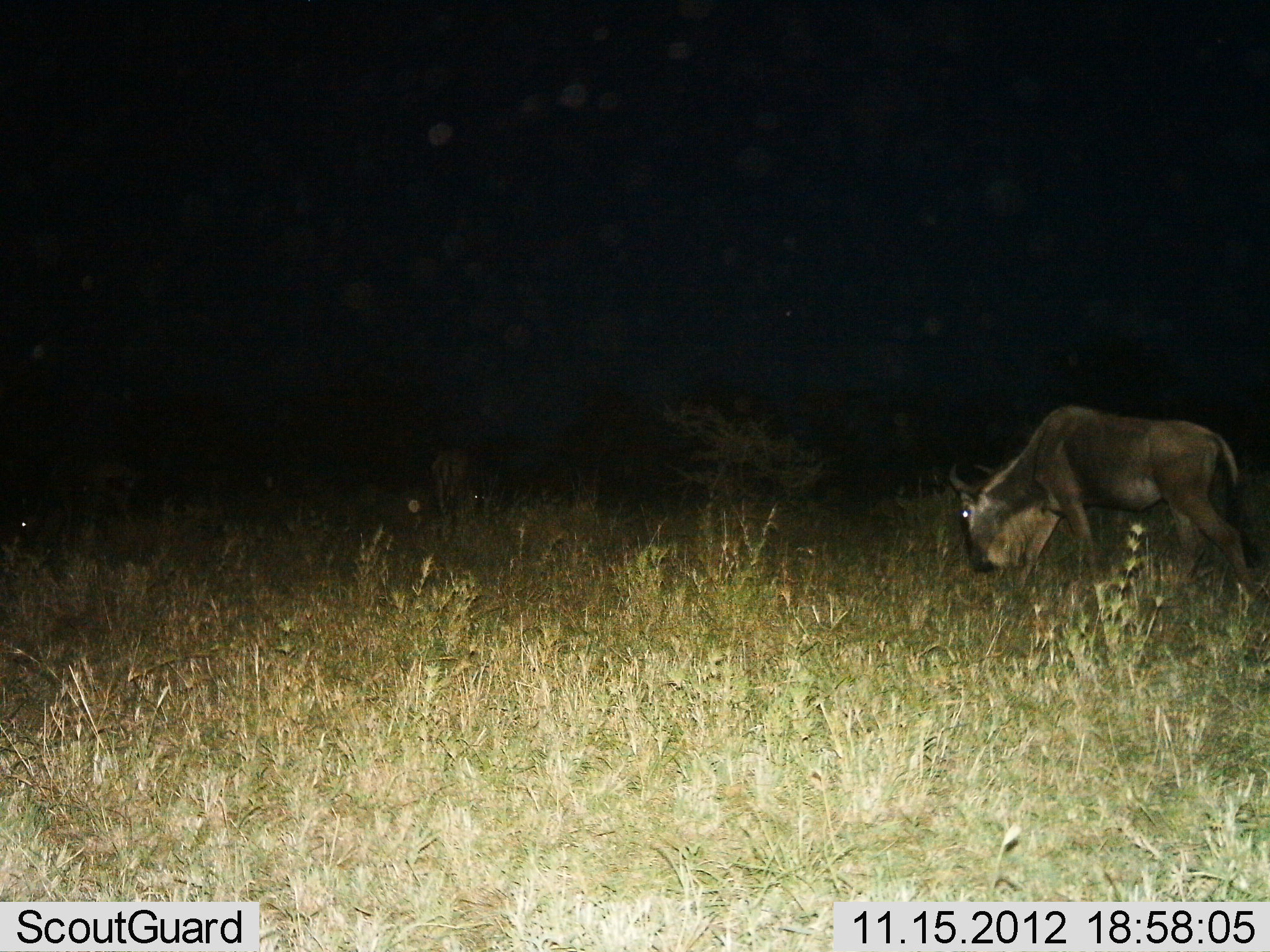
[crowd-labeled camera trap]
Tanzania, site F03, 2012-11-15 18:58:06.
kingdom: Animalia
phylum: Chordata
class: Mammalia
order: Artiodactyla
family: Bovidae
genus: Connochaetes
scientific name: Connochaetes taurinus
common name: blue wildebeest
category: wildebeest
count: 2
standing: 50%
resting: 0%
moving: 20%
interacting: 0%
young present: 0%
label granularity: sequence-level